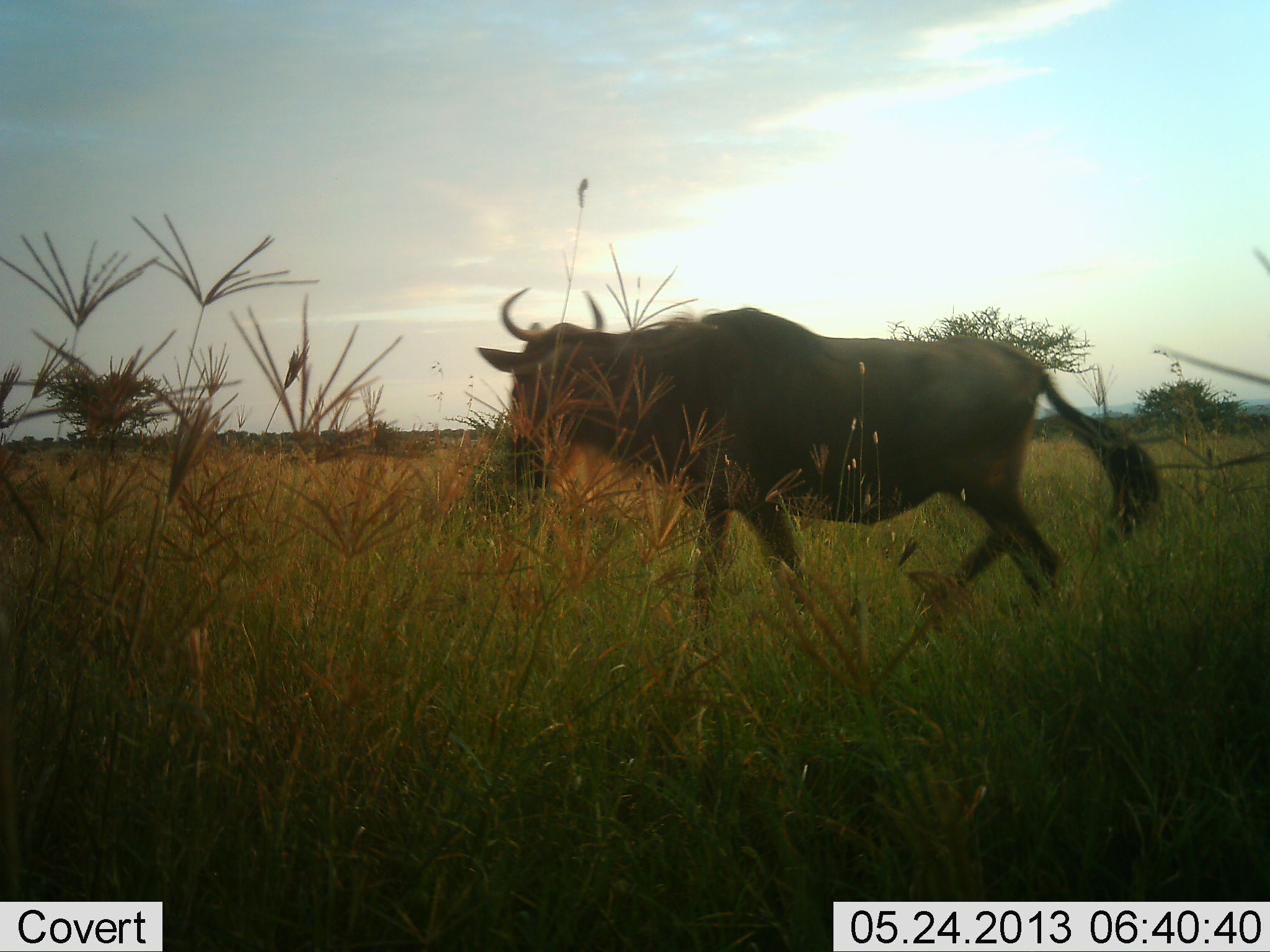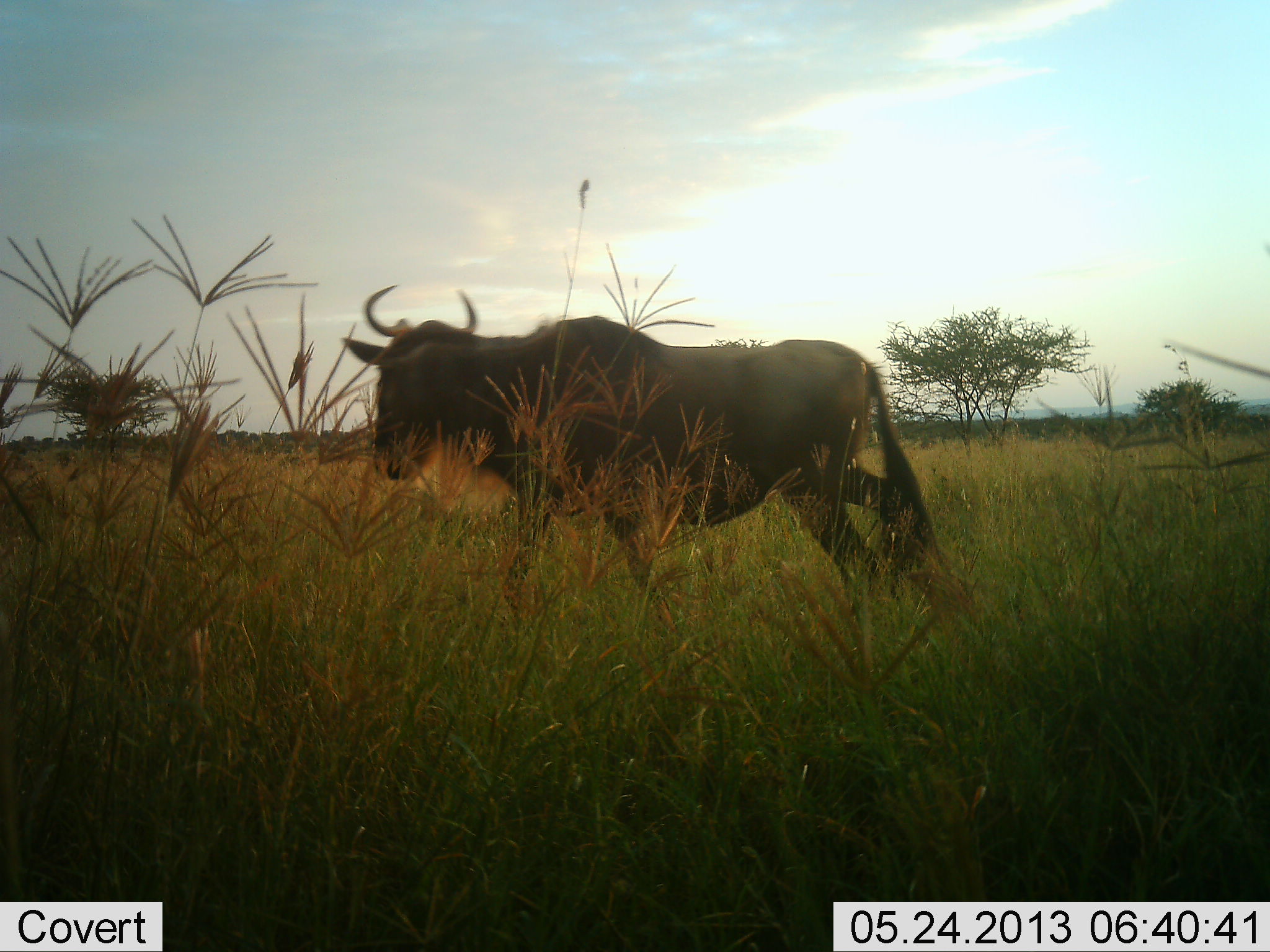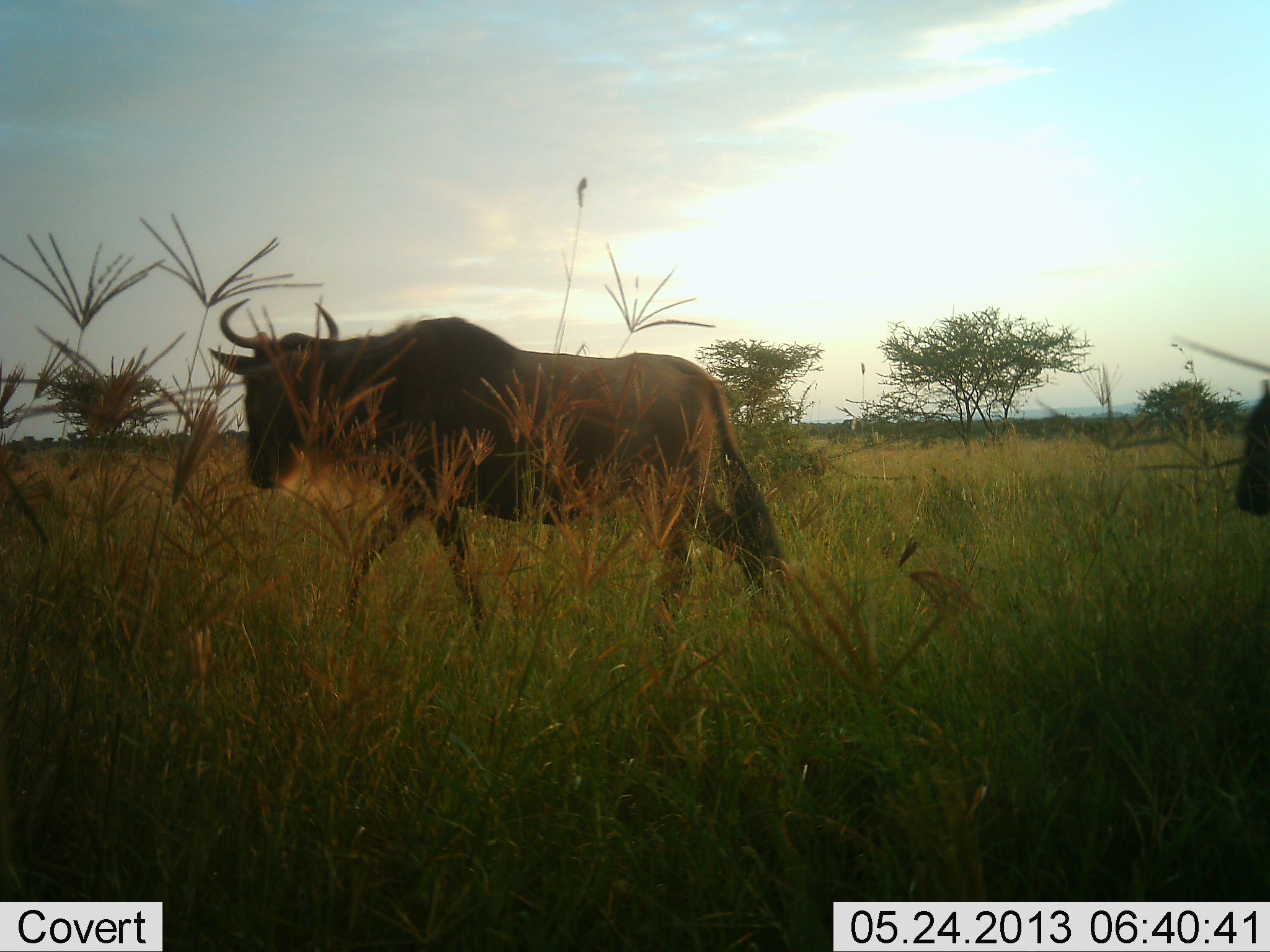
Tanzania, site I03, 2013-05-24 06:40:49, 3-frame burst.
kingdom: Animalia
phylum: Chordata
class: Mammalia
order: Artiodactyla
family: Bovidae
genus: Connochaetes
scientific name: Connochaetes taurinus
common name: blue wildebeest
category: wildebeest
Wildebeest (blue wildebeest) (Connochaetes taurinus), count 2. Behavior (volunteer vote fractions): standing 0%, resting 0%, moving 100%, interacting 0%. Young present (vote fraction): 0%. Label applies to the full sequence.